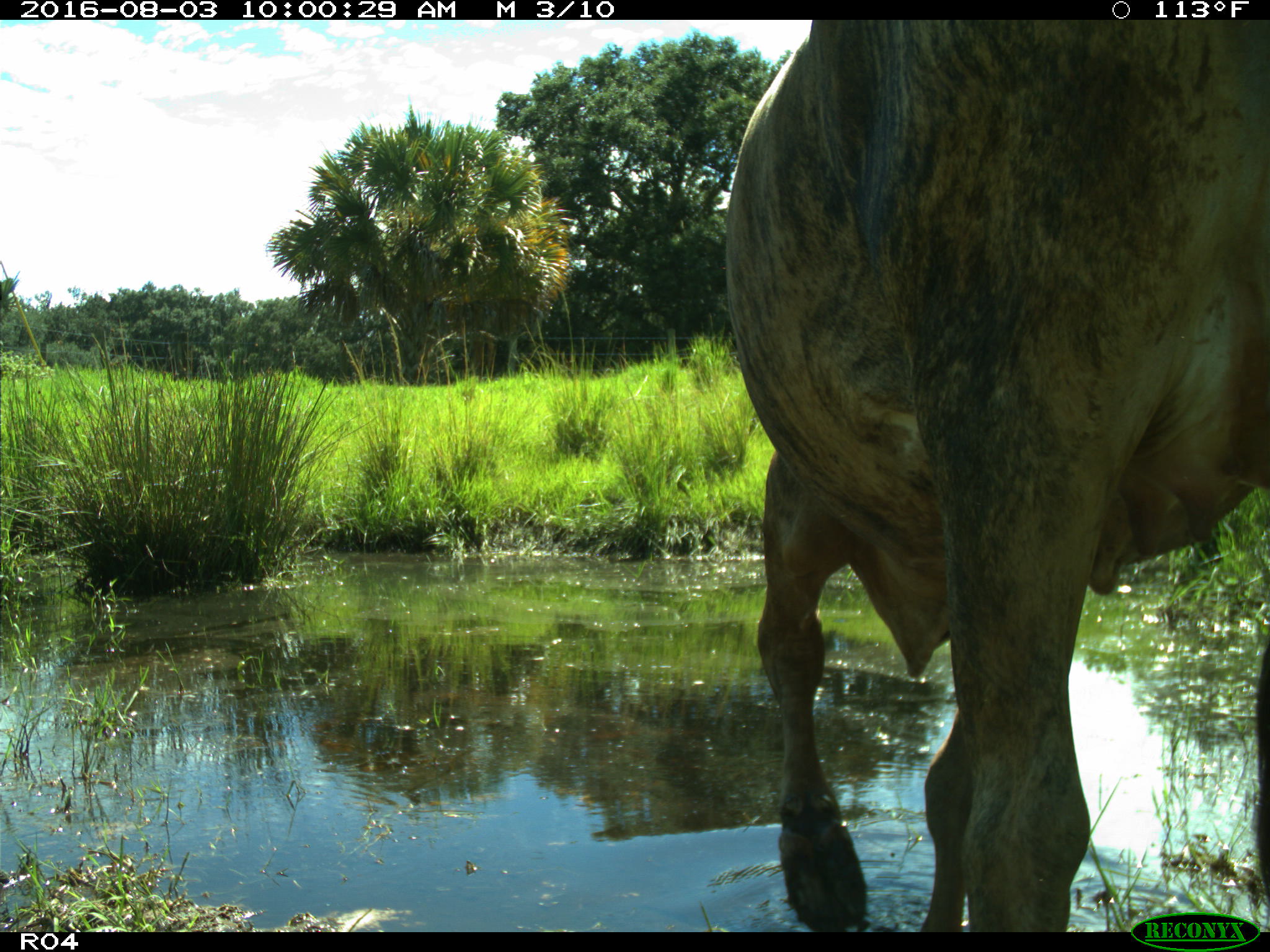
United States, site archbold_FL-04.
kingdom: Animalia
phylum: Chordata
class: Mammalia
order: Artiodactyla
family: Bovidae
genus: Bos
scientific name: Bos taurus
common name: domestic cow